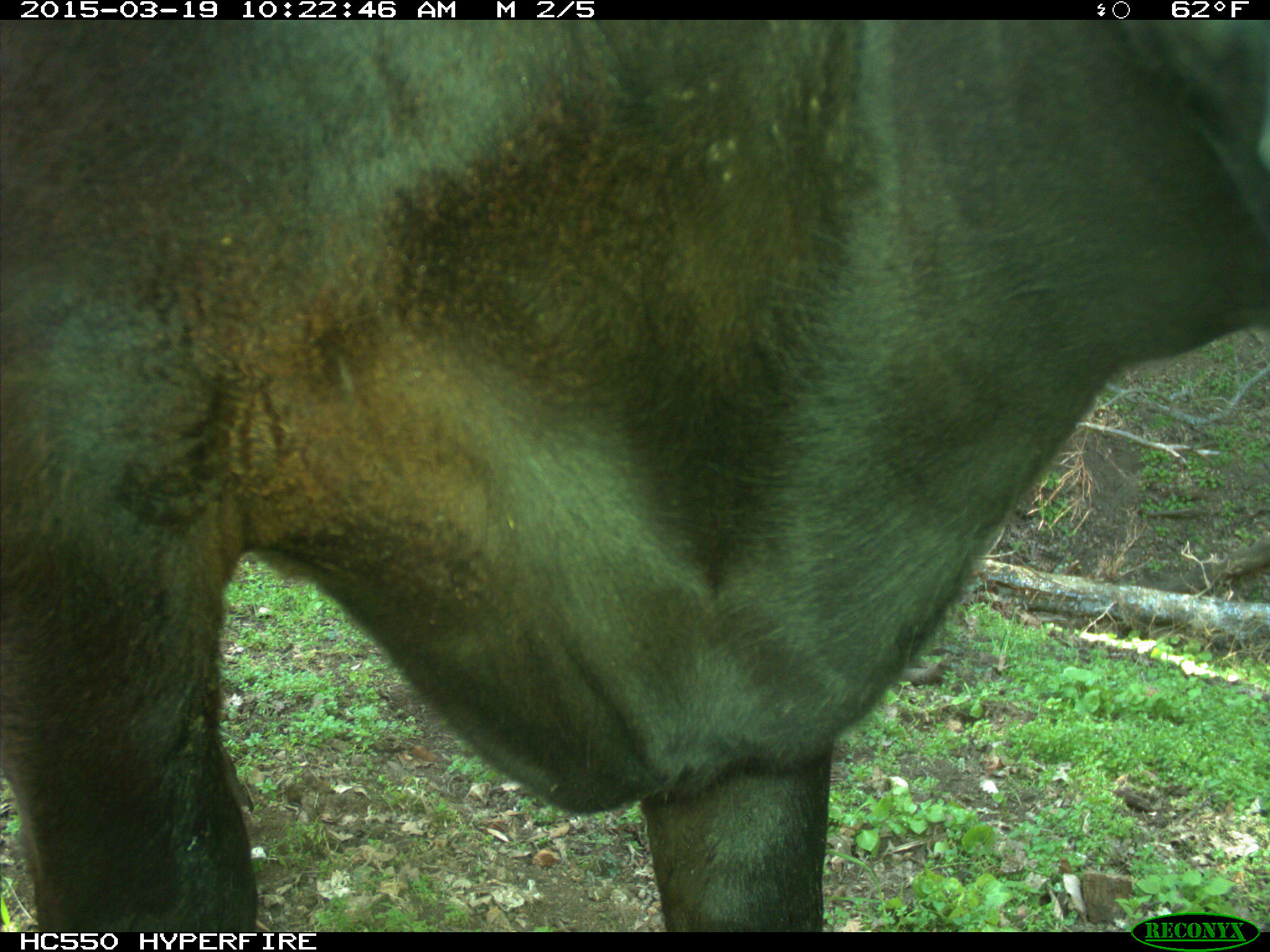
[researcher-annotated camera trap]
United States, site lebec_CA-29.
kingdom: Animalia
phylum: Chordata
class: Mammalia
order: Artiodactyla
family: Bovidae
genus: Bos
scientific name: Bos taurus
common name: domestic cow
Bos taurus (domestic cow).